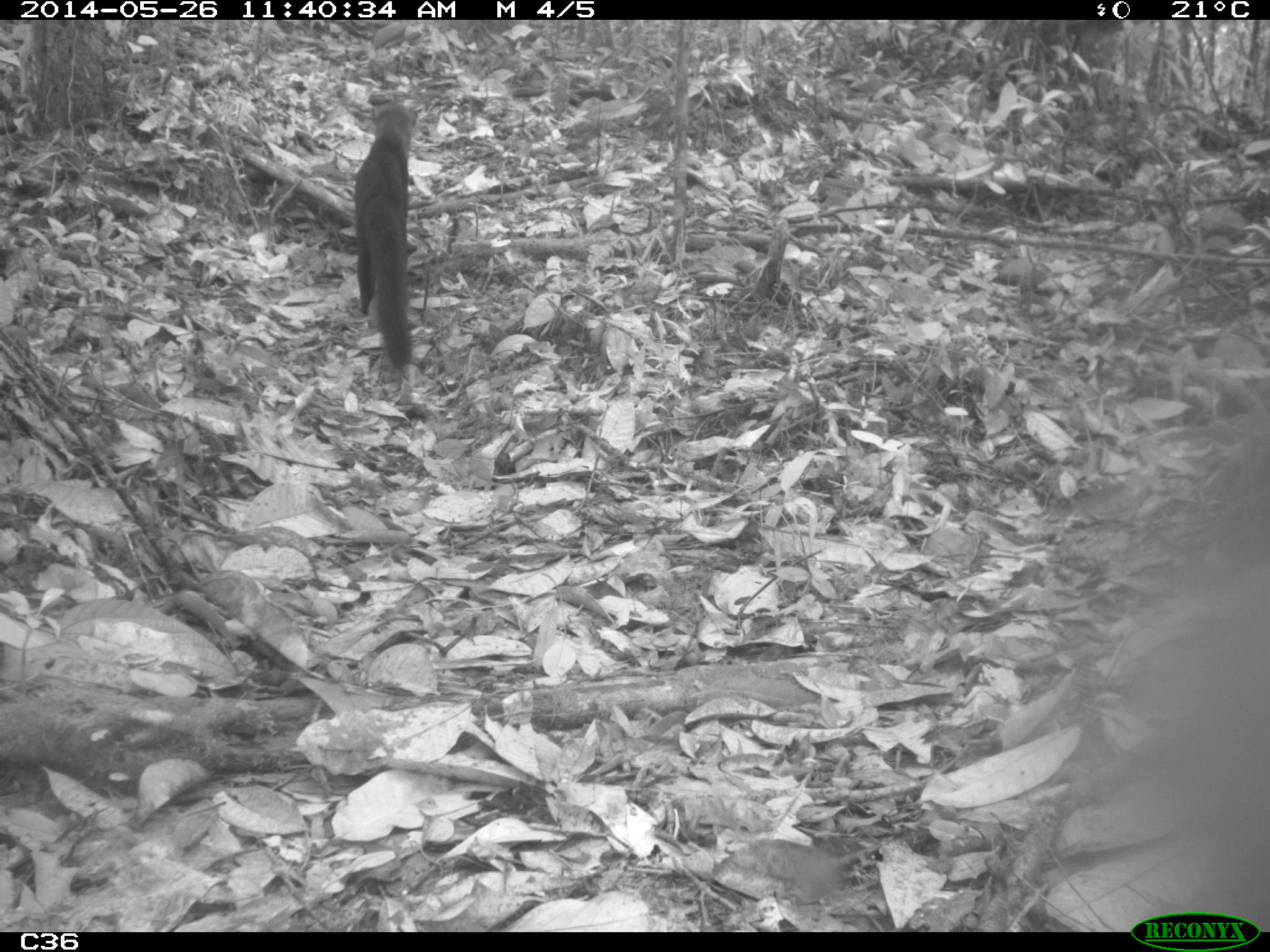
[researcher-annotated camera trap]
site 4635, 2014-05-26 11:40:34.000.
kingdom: Animalia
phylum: Chordata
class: Mammalia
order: Carnivora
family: Mustelidae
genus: Eira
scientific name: Eira barbara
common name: tayra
Eira barbara (tayra), count 2, age adult.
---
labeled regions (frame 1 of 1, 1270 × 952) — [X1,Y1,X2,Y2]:
eira barbara: [350,92,416,375]